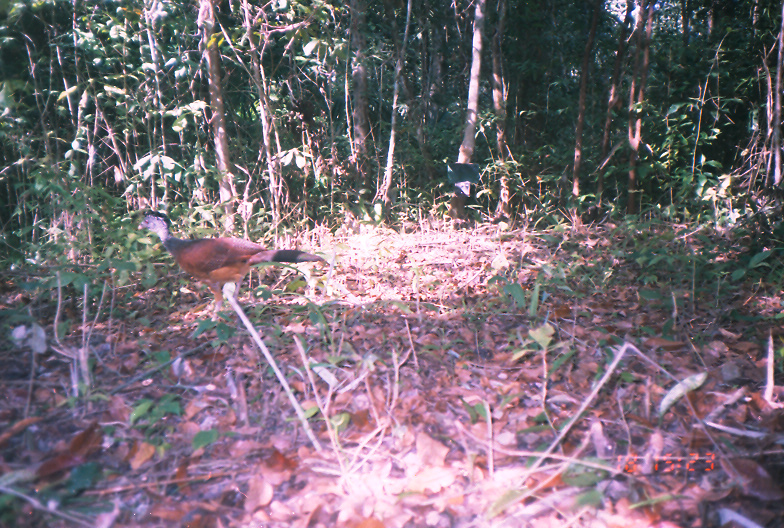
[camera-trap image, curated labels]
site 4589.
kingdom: Animalia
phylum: Chordata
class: Aves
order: Galliformes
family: Cracidae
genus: Crax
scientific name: Crax rubra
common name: great curassow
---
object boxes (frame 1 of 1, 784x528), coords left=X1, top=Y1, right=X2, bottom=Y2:
crax rubra: left=137, top=209, right=326, bottom=323